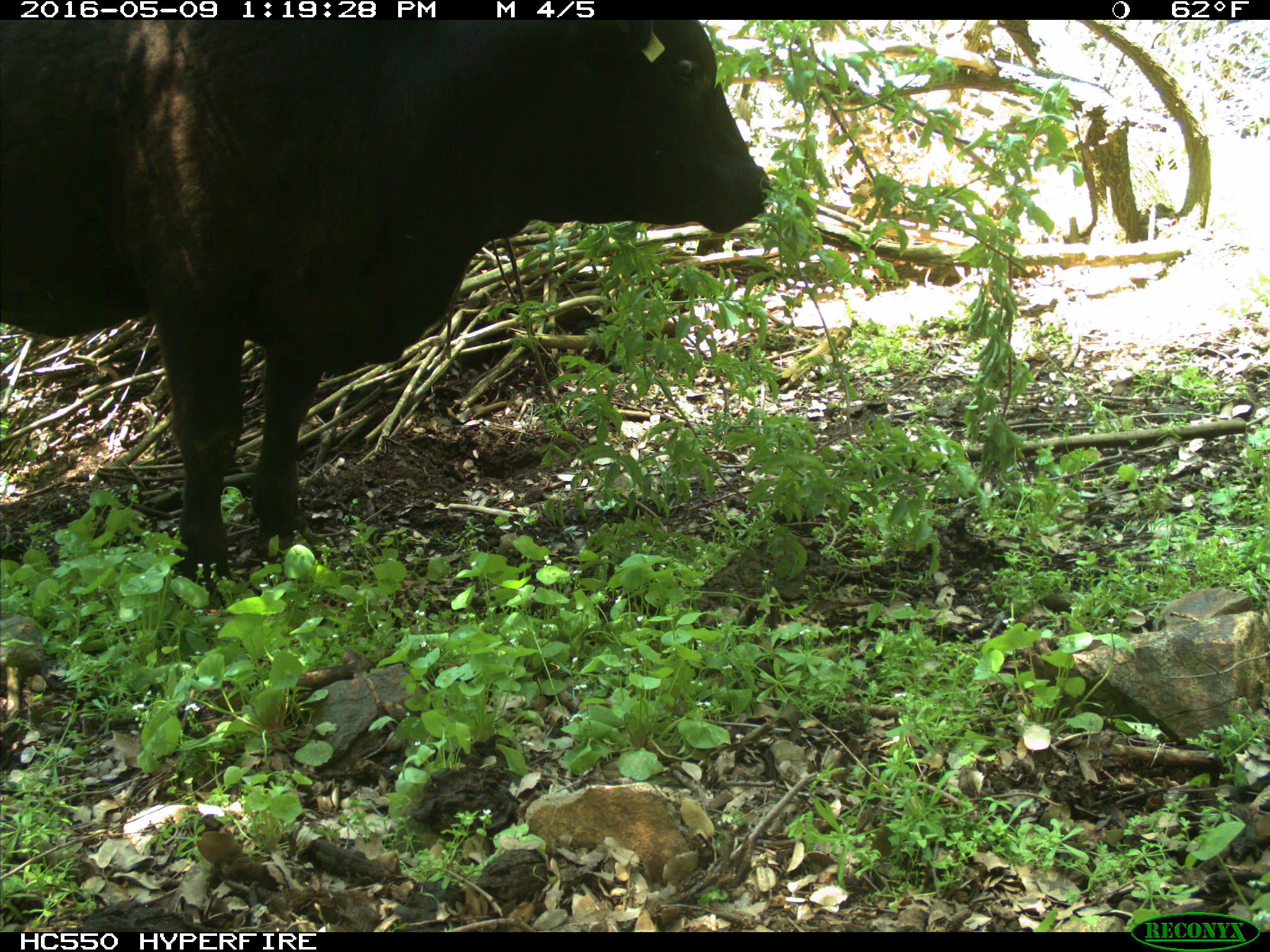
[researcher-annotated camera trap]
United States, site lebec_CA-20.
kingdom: Animalia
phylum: Chordata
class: Mammalia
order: Artiodactyla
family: Bovidae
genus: Bos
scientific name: Bos taurus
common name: domestic cow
Bos taurus (domestic cow).